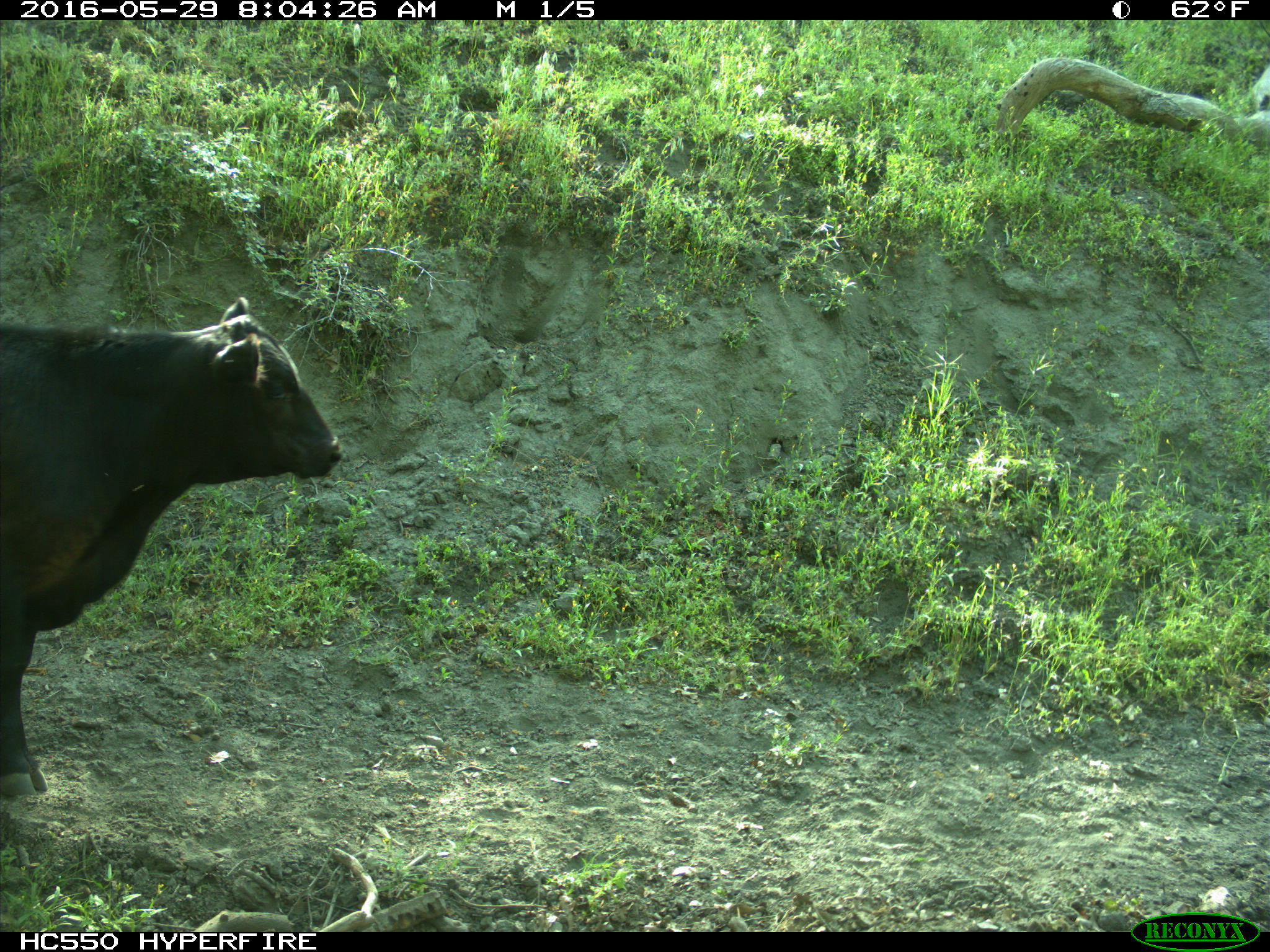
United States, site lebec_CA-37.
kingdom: Animalia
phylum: Chordata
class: Mammalia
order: Artiodactyla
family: Bovidae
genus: Bos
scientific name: Bos taurus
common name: domestic cow